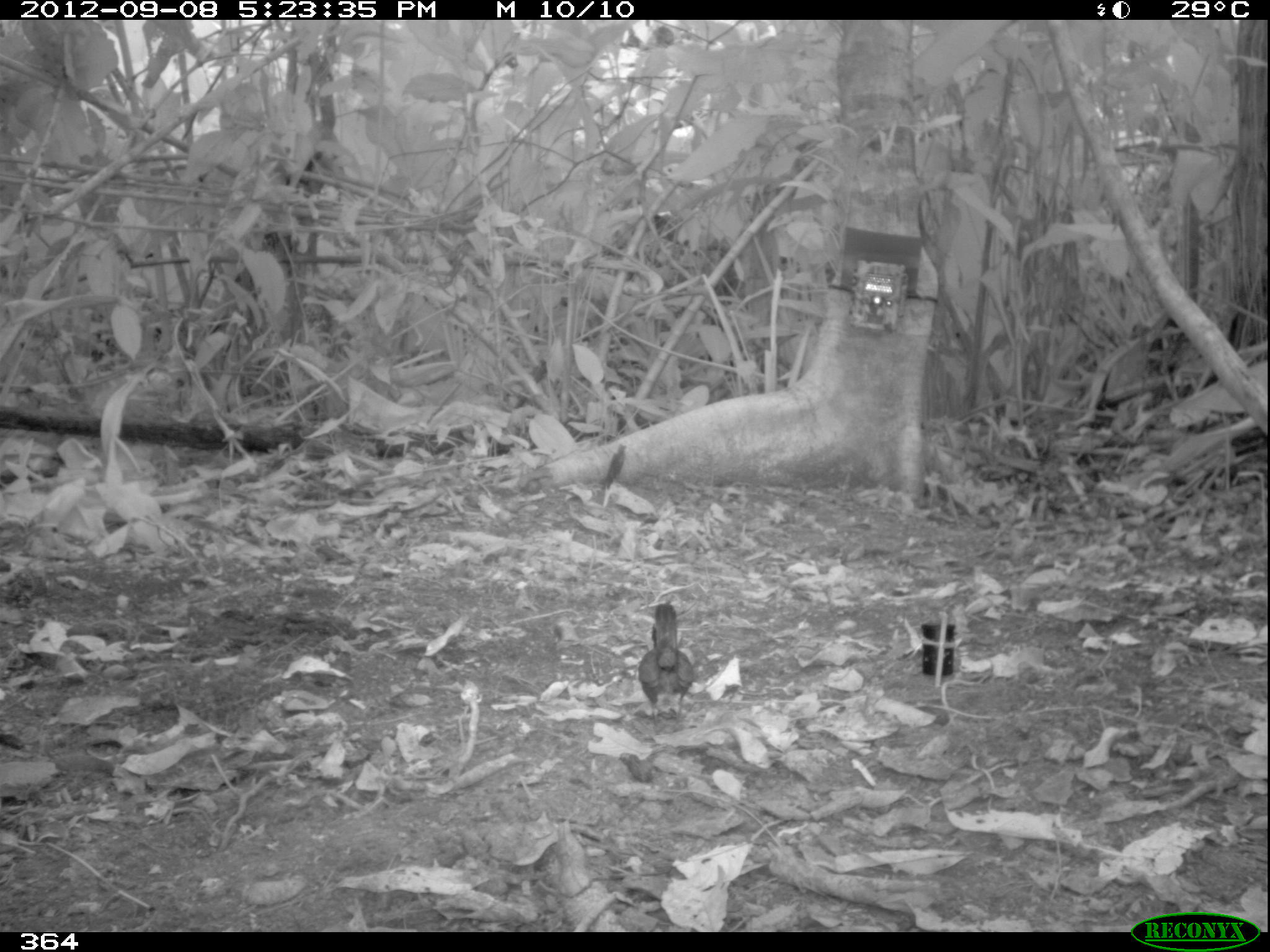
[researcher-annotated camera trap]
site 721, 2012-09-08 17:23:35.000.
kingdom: Animalia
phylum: Chordata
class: Aves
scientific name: Aves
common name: bird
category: unknown bird